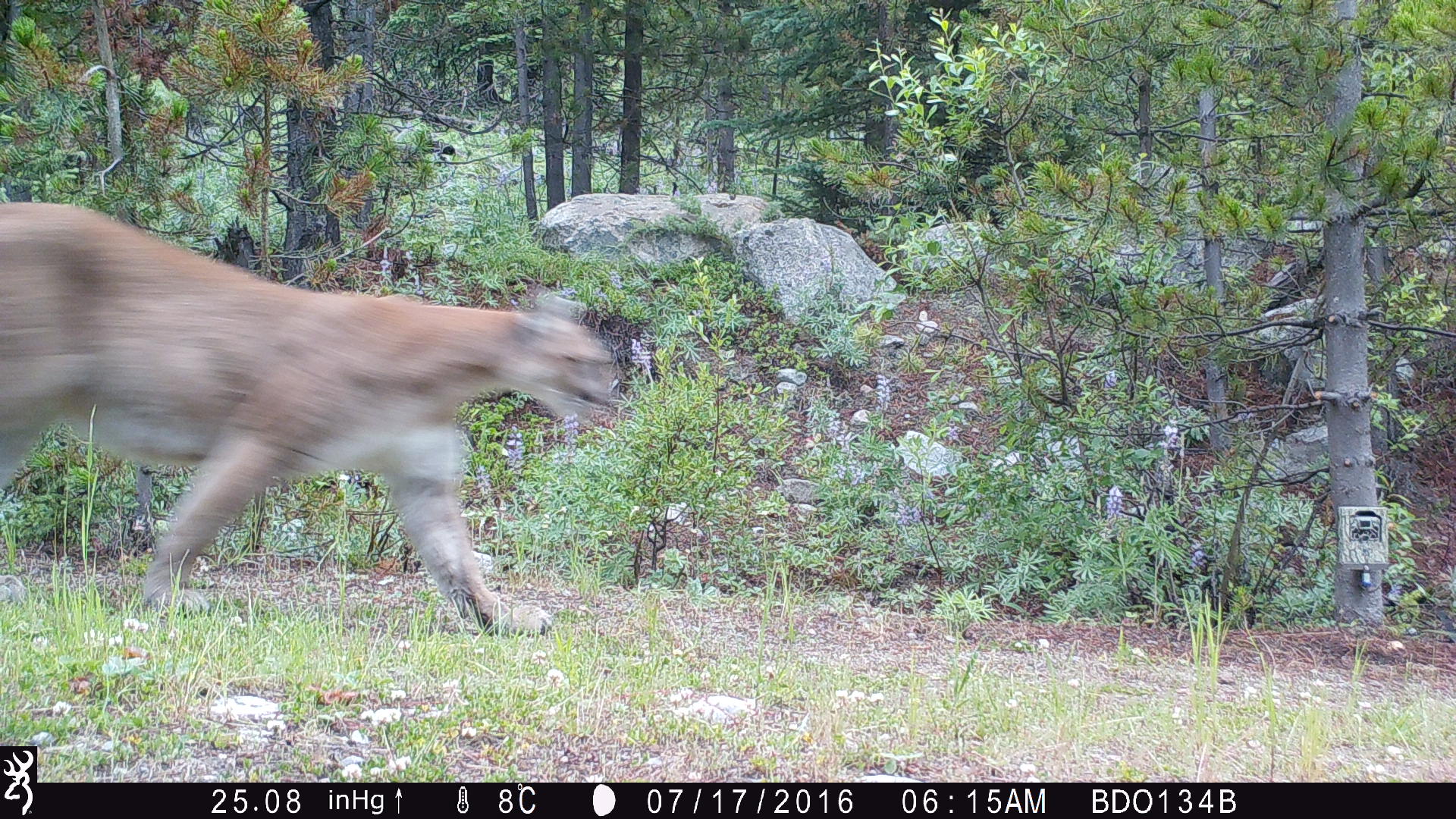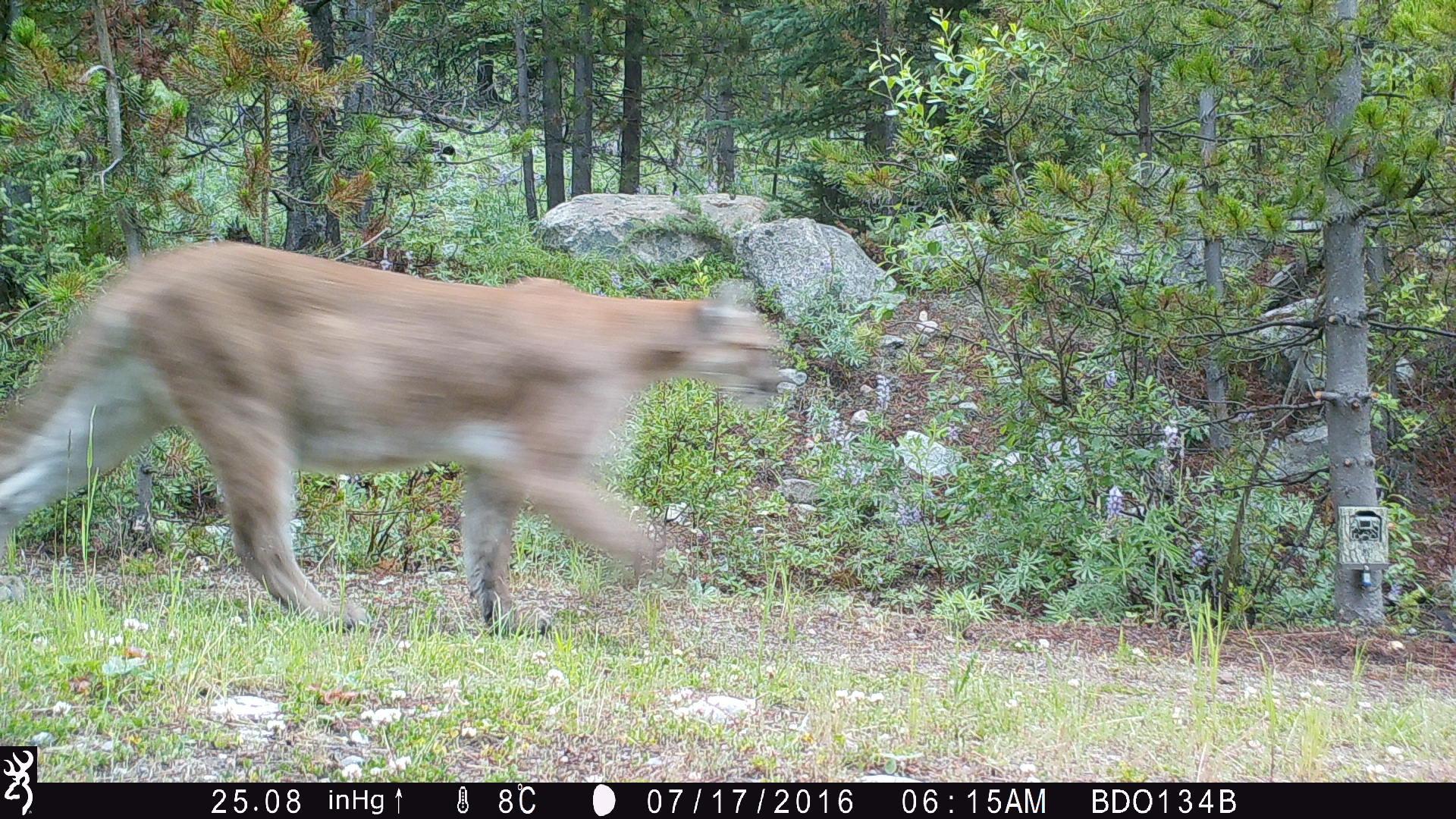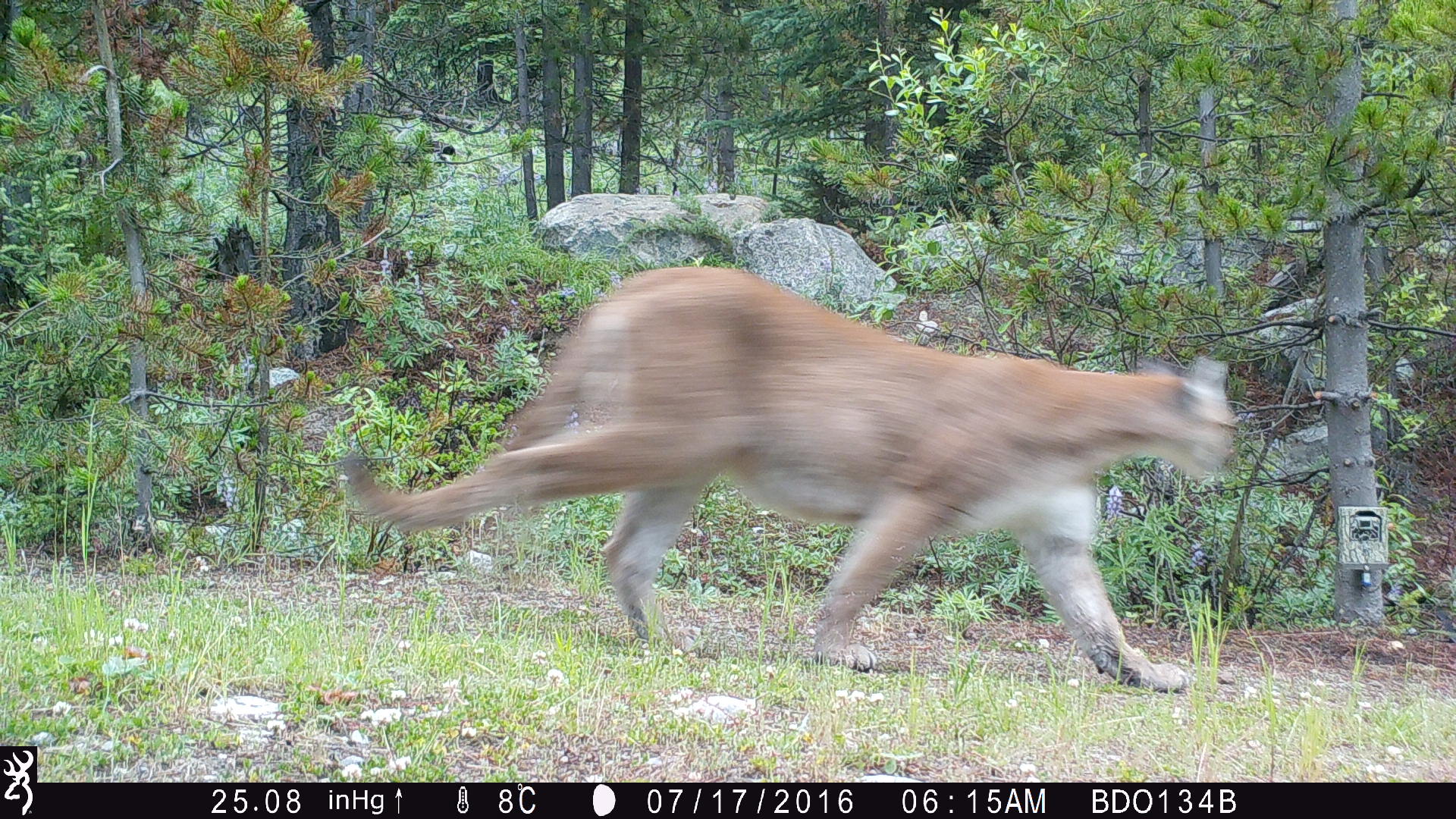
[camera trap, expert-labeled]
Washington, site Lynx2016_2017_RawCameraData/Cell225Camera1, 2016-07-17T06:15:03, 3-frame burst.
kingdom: Animalia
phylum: Chordata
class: Mammalia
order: Carnivora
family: Felidae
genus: Puma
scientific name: Puma concolor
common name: mountain lion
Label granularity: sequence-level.